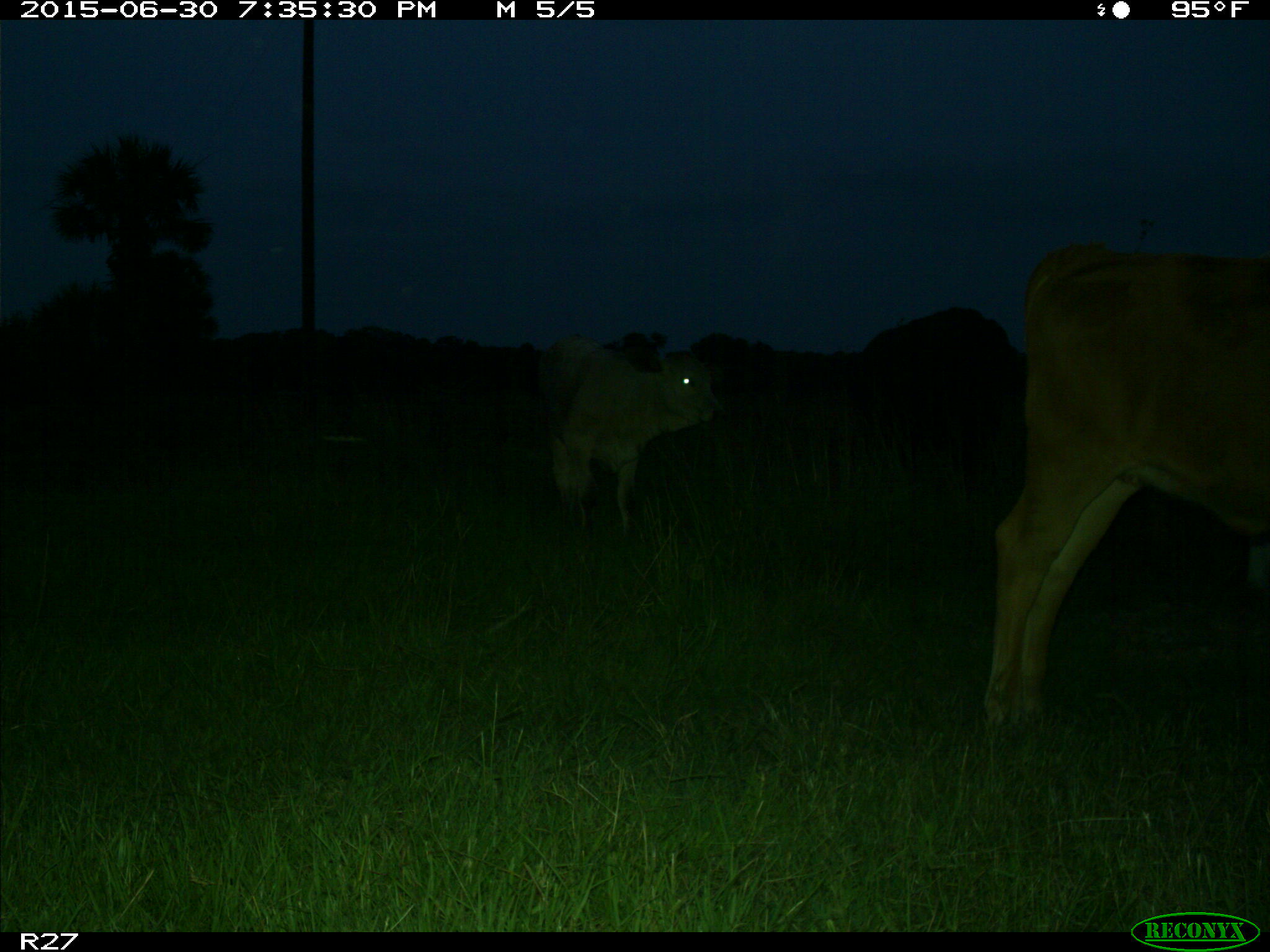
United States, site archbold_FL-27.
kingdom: Animalia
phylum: Chordata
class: Mammalia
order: Artiodactyla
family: Bovidae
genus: Bos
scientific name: Bos taurus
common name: domestic cow